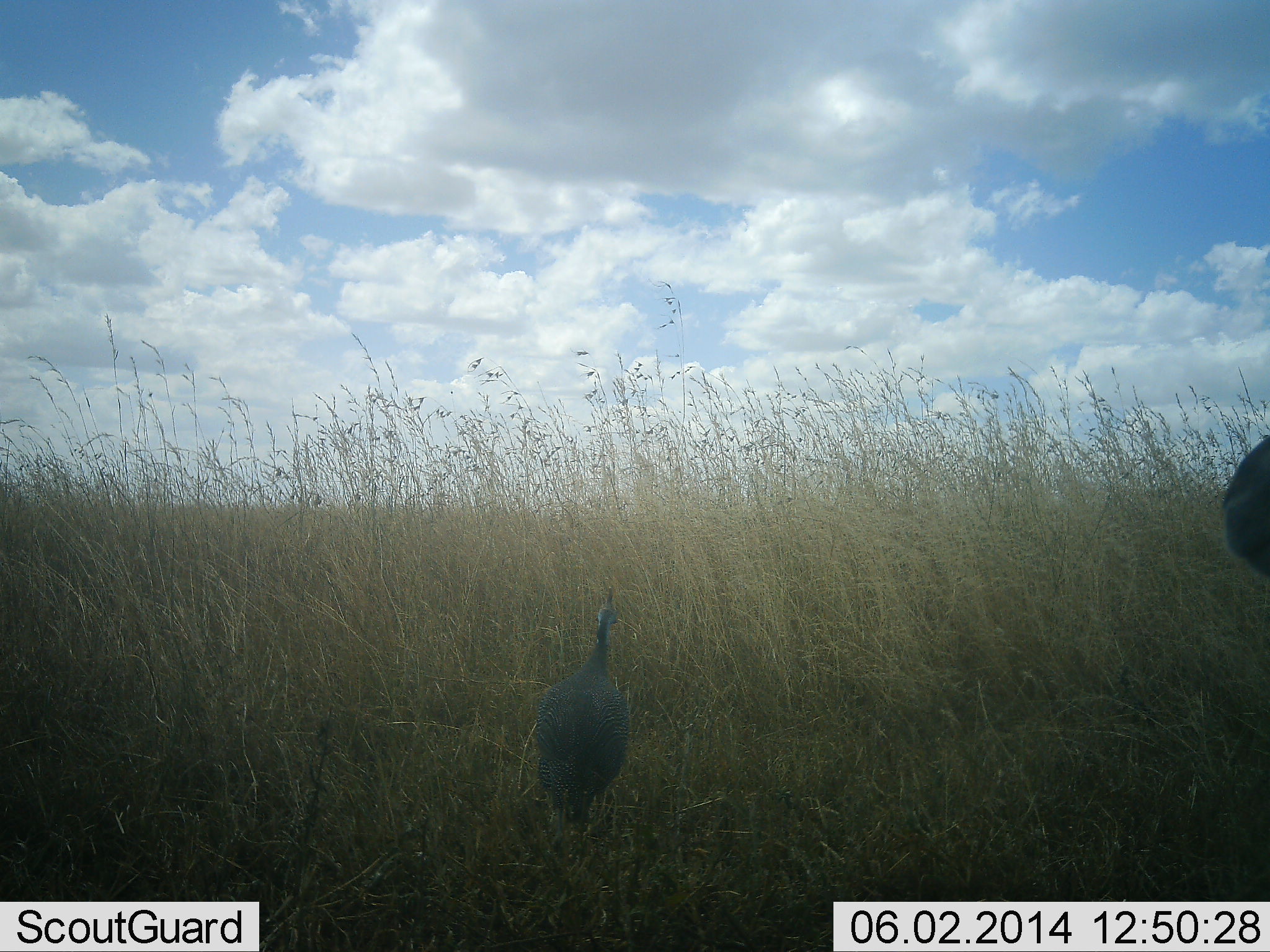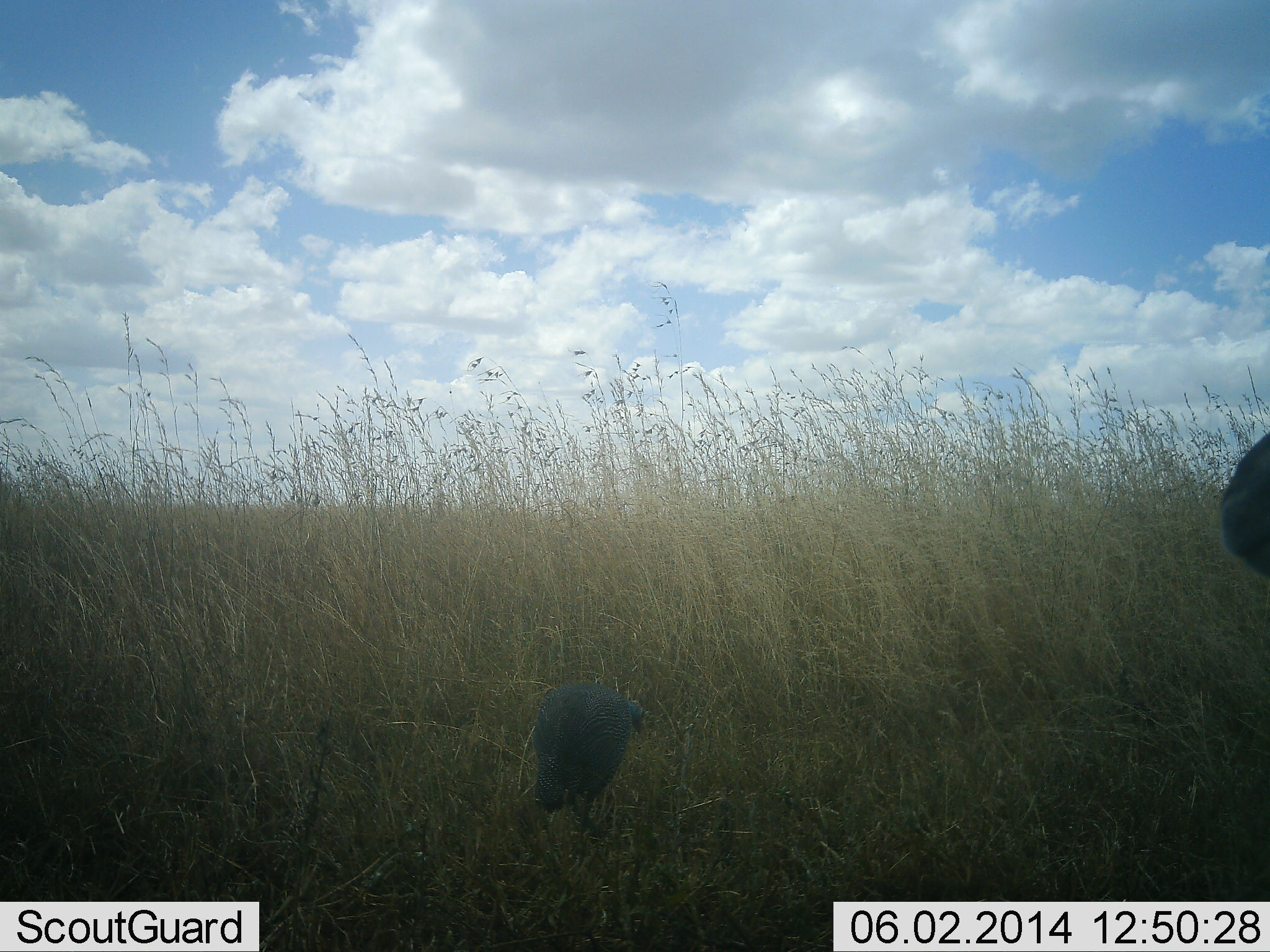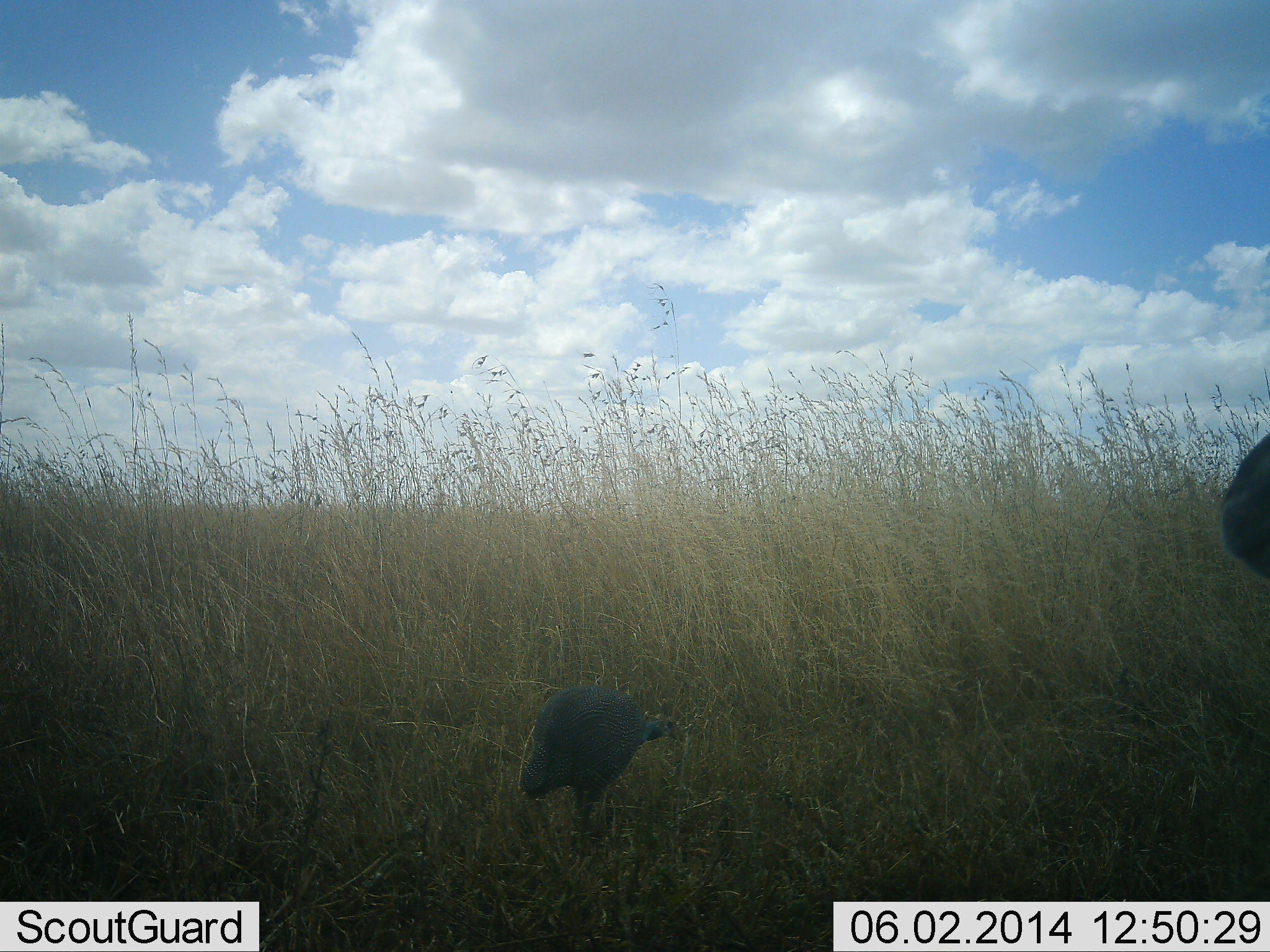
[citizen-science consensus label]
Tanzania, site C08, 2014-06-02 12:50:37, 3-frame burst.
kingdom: Animalia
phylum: Chordata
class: Aves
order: Galliformes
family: Numididae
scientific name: Numididae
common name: guinea fowl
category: guineafowl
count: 1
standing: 50%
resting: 0%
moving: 29%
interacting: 0%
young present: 0%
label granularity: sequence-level